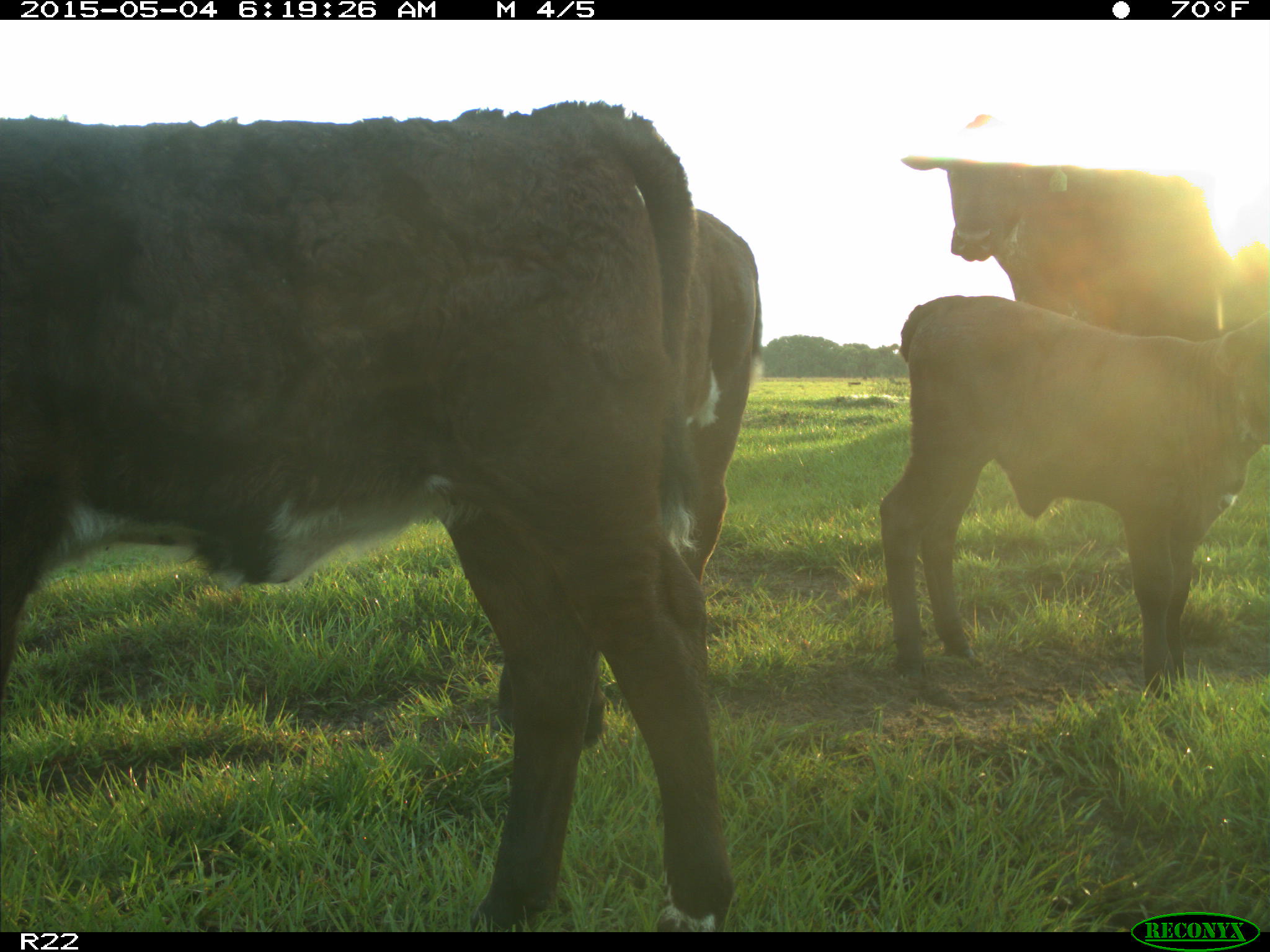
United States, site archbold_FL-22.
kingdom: Animalia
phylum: Chordata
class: Mammalia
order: Artiodactyla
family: Bovidae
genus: Bos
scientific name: Bos taurus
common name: domestic cow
Bos taurus (domestic cow).